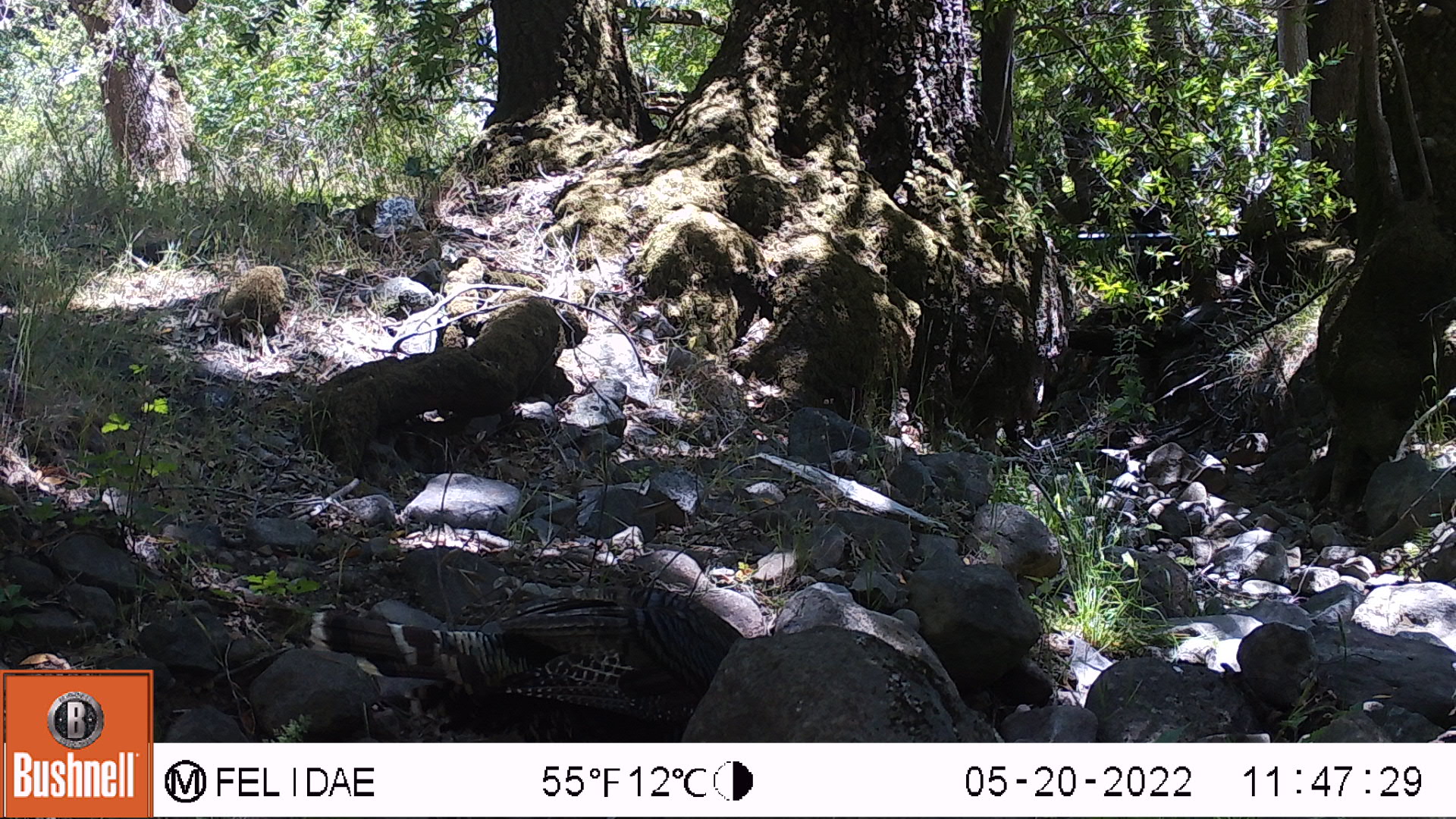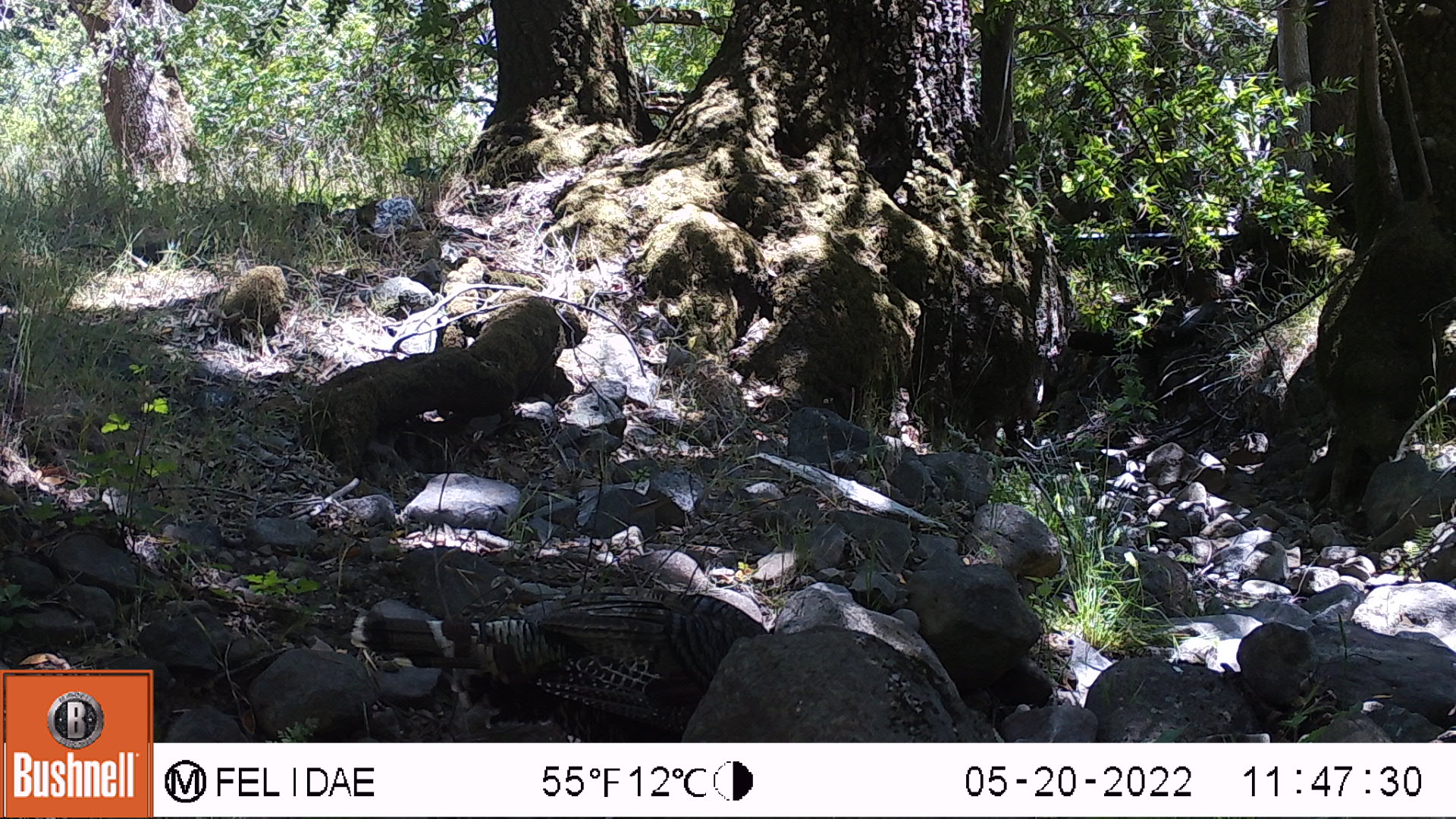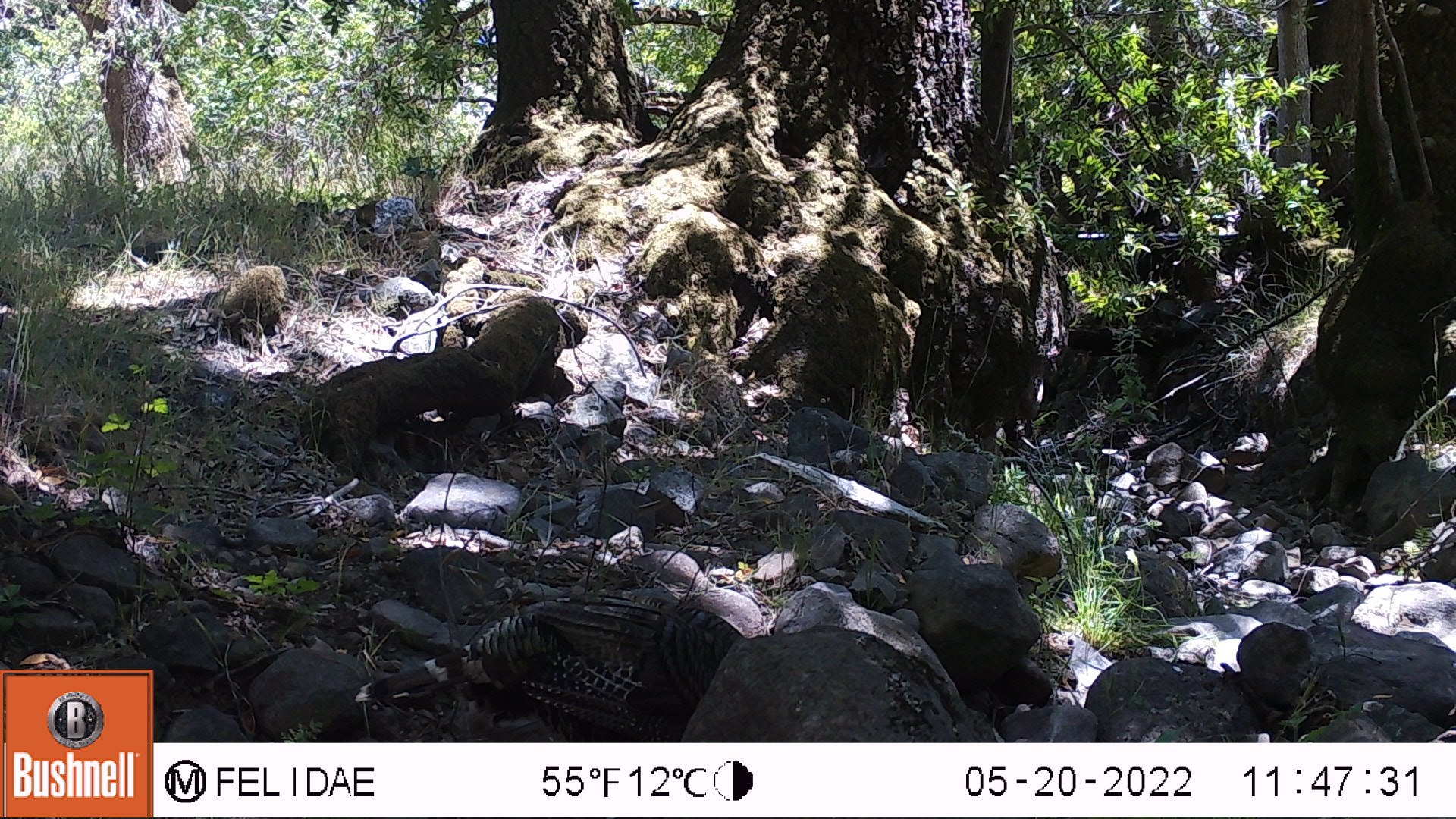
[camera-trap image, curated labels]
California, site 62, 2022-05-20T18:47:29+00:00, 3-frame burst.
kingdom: Animalia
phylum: Chordata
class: Aves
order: Galliformes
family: Phasianidae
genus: Meleagris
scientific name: Meleagris gallopavo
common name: turkey